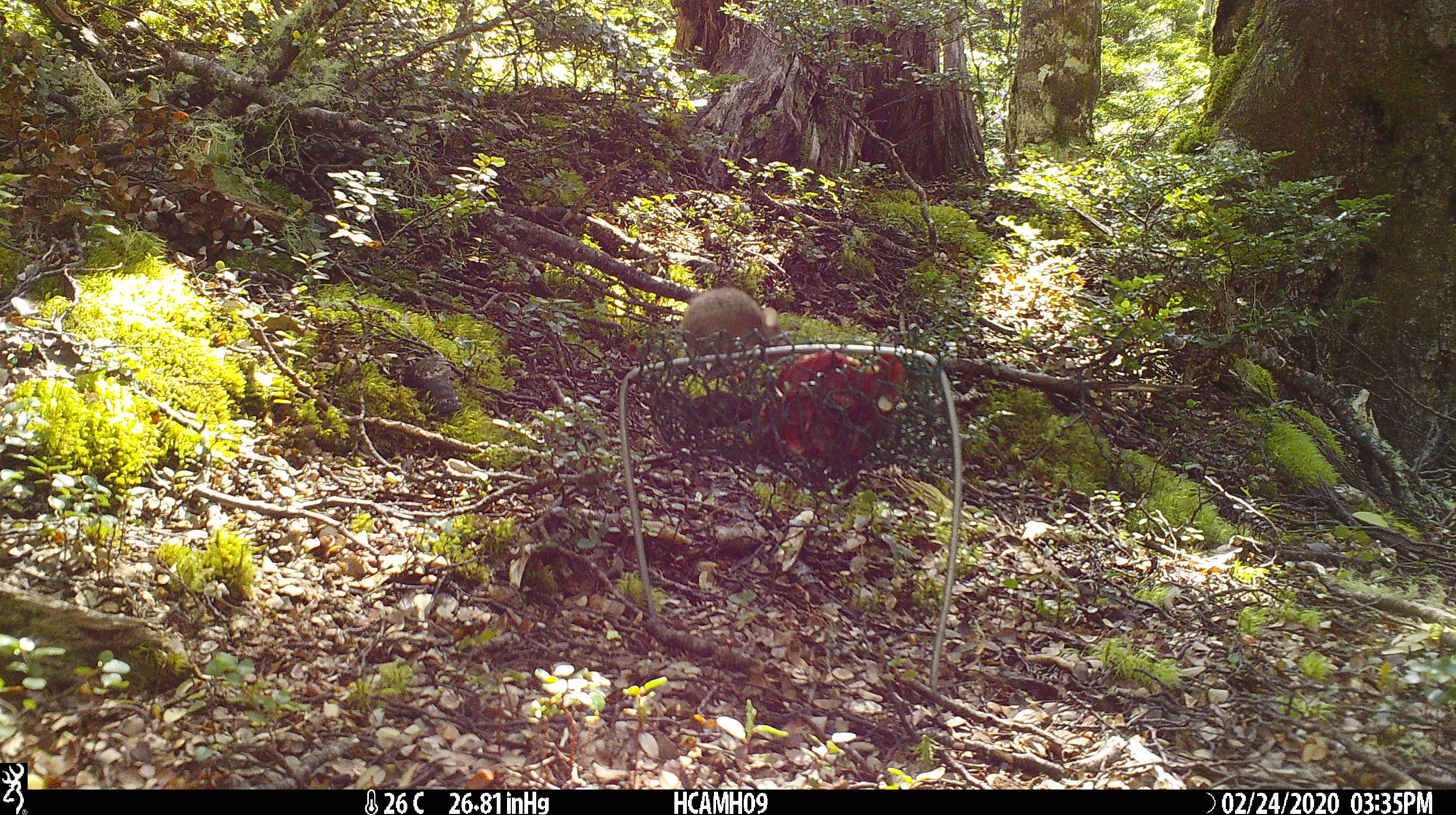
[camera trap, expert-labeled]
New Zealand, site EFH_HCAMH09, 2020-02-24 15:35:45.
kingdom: Animalia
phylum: Chordata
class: Mammalia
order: Rodentia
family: Muridae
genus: Mus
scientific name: Mus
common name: mouse